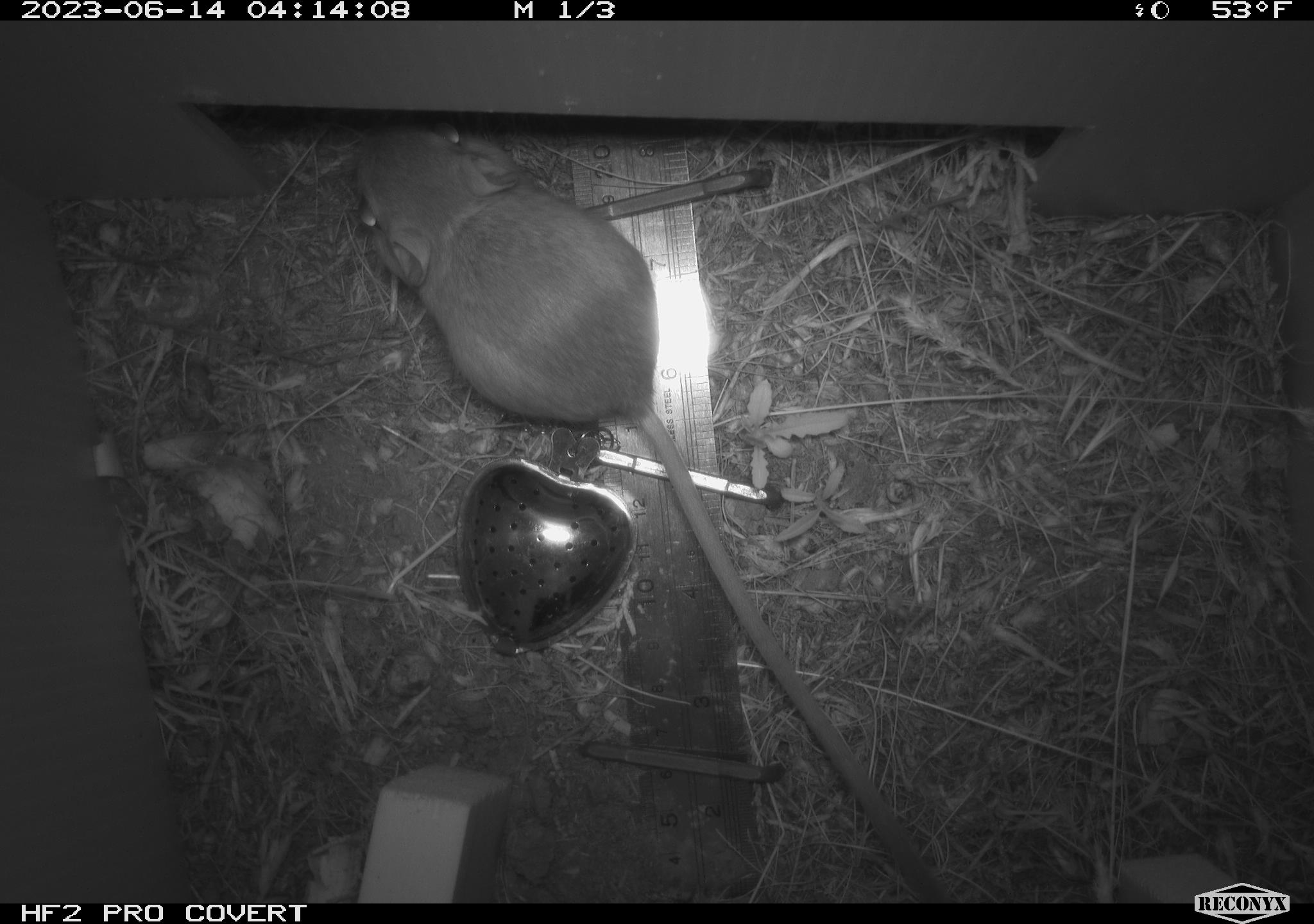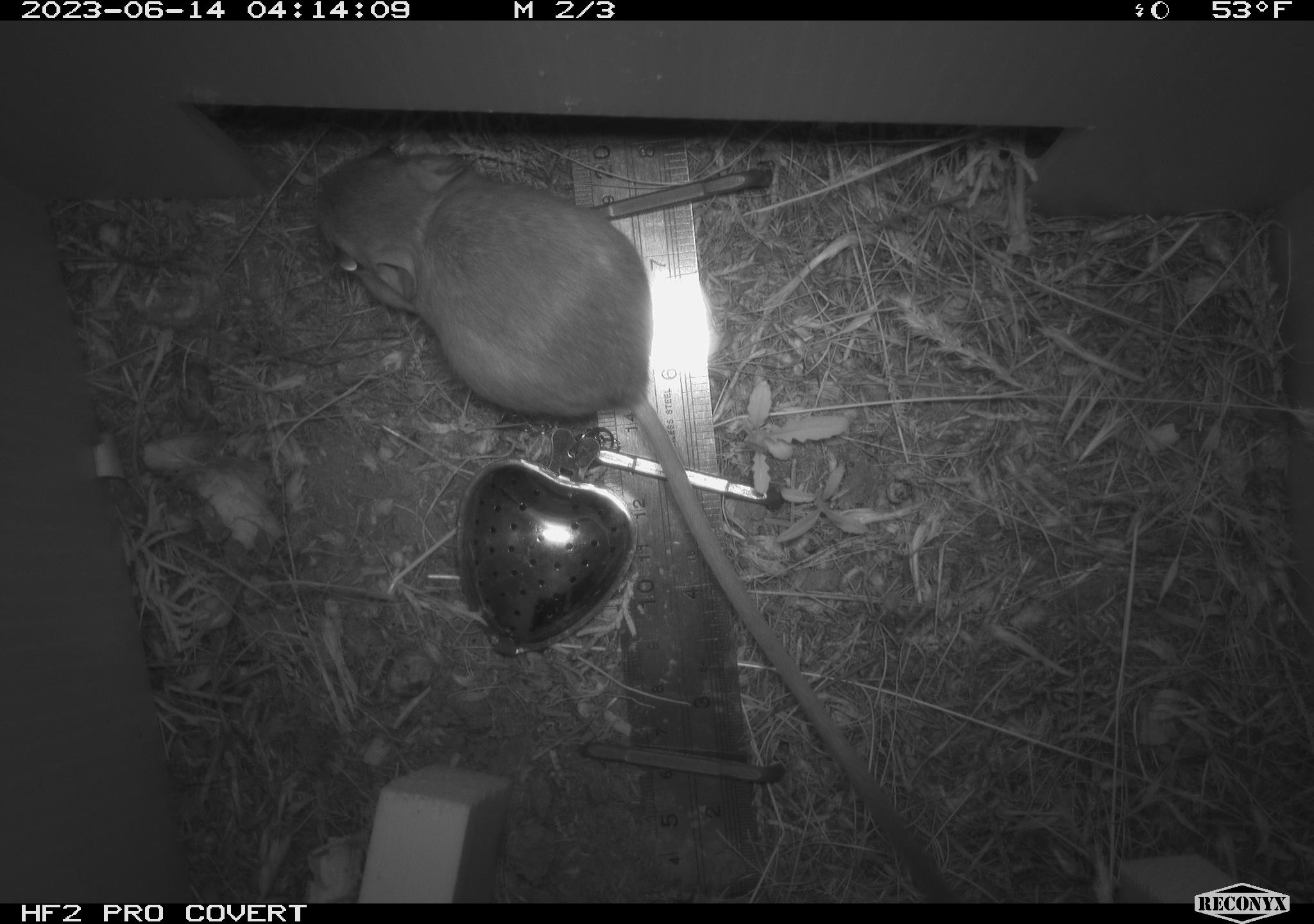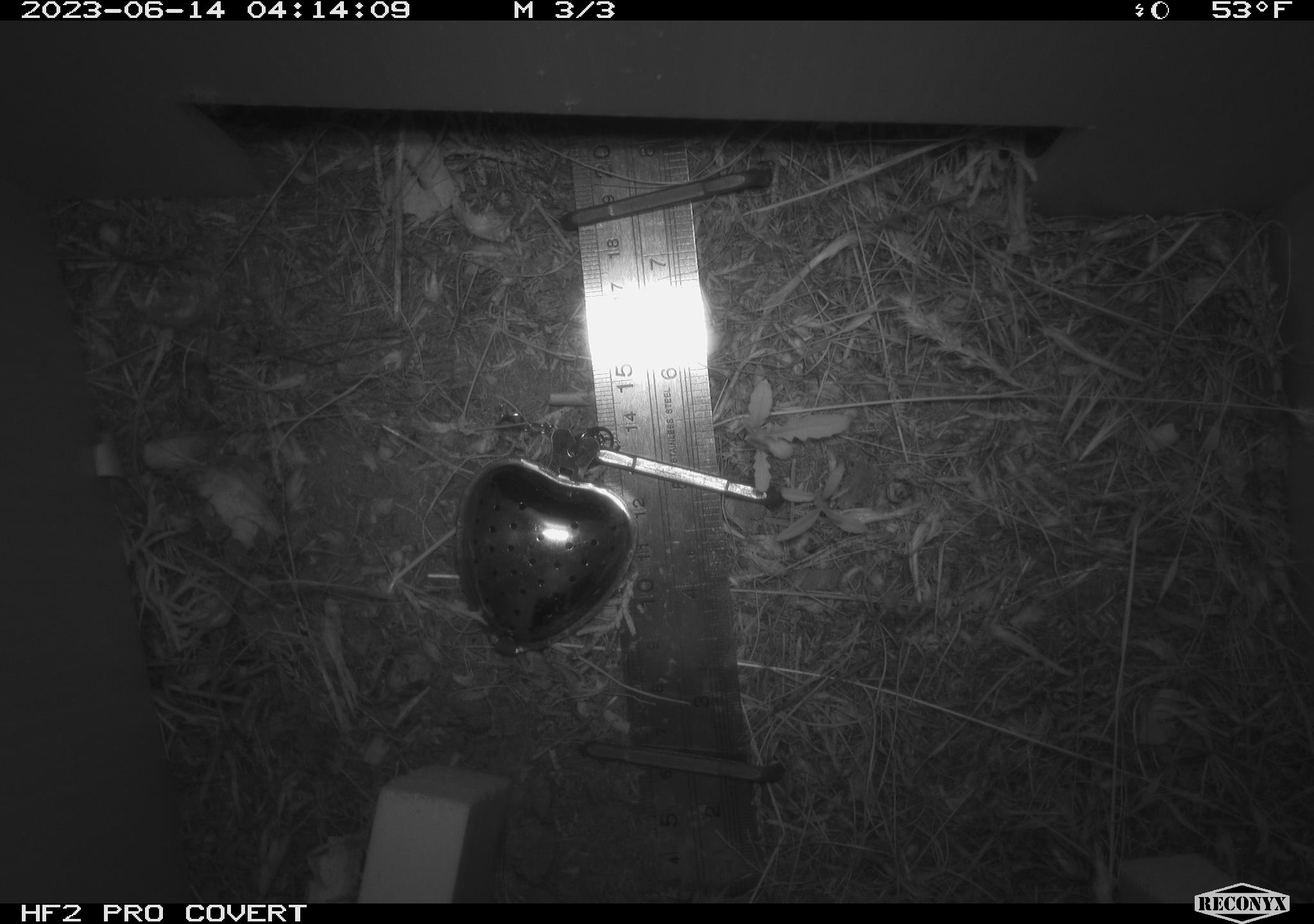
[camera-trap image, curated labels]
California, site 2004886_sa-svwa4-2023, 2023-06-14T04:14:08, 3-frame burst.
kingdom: Animalia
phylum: Chordata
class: Mammalia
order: Rodentia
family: Heteromyidae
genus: Dipodomys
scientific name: Dipodomys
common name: kangaroo rats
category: dipodomys species